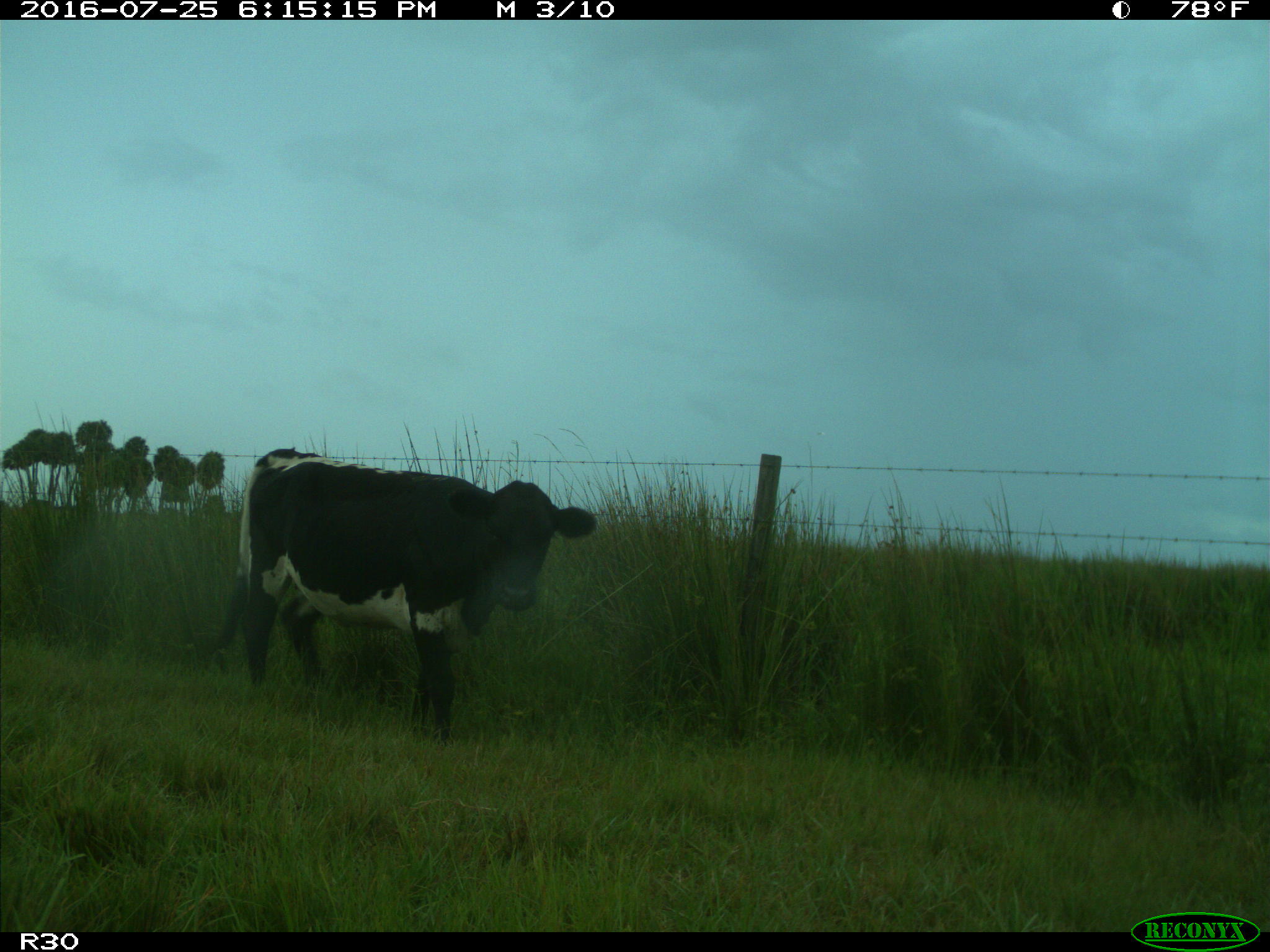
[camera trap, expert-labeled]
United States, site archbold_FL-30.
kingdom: Animalia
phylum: Chordata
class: Mammalia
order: Artiodactyla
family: Bovidae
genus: Bos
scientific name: Bos taurus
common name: domestic cow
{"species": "Bos taurus (domestic cow)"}